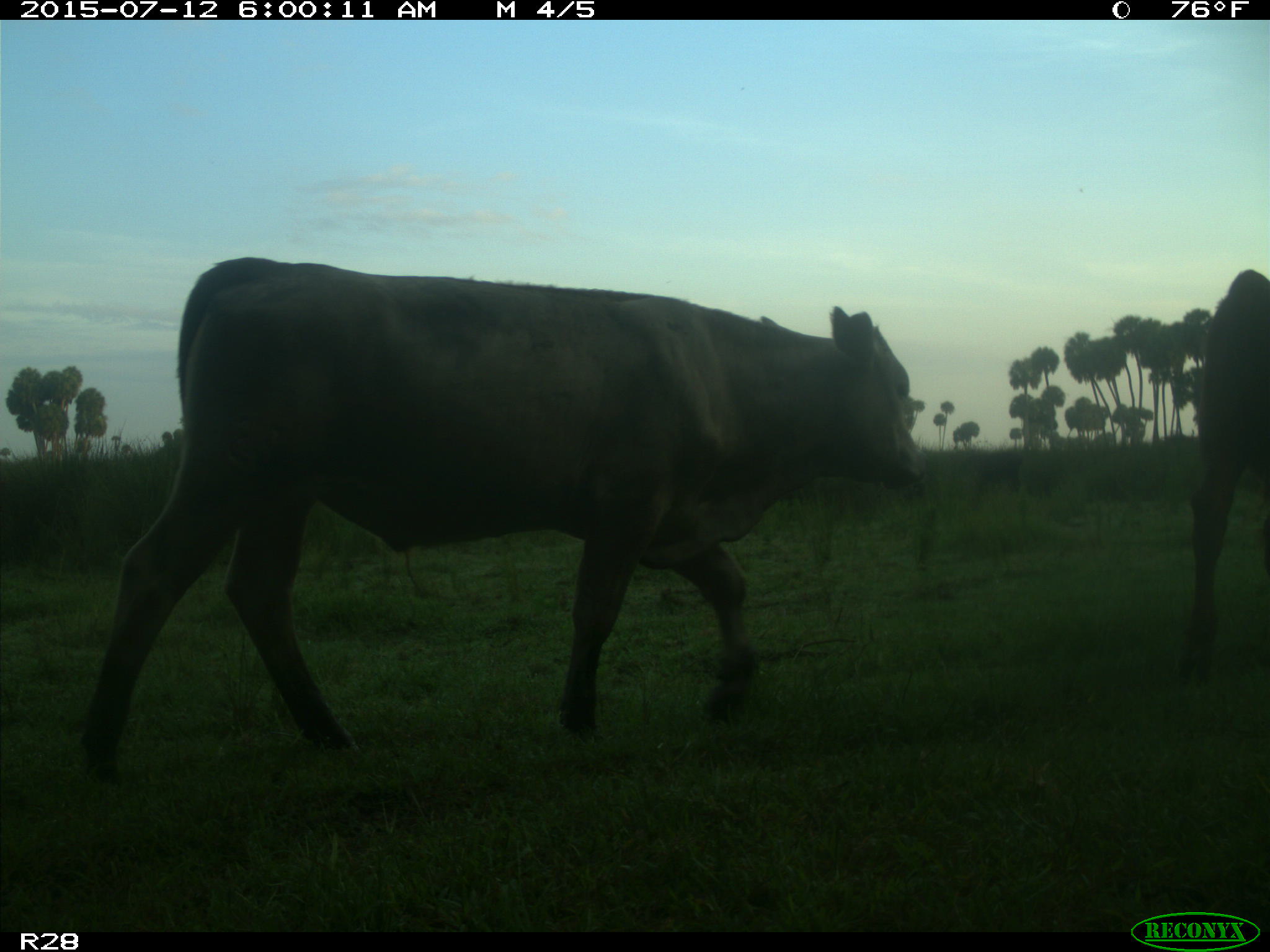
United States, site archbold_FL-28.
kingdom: Animalia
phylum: Chordata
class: Mammalia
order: Artiodactyla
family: Bovidae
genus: Bos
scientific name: Bos taurus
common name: domestic cow